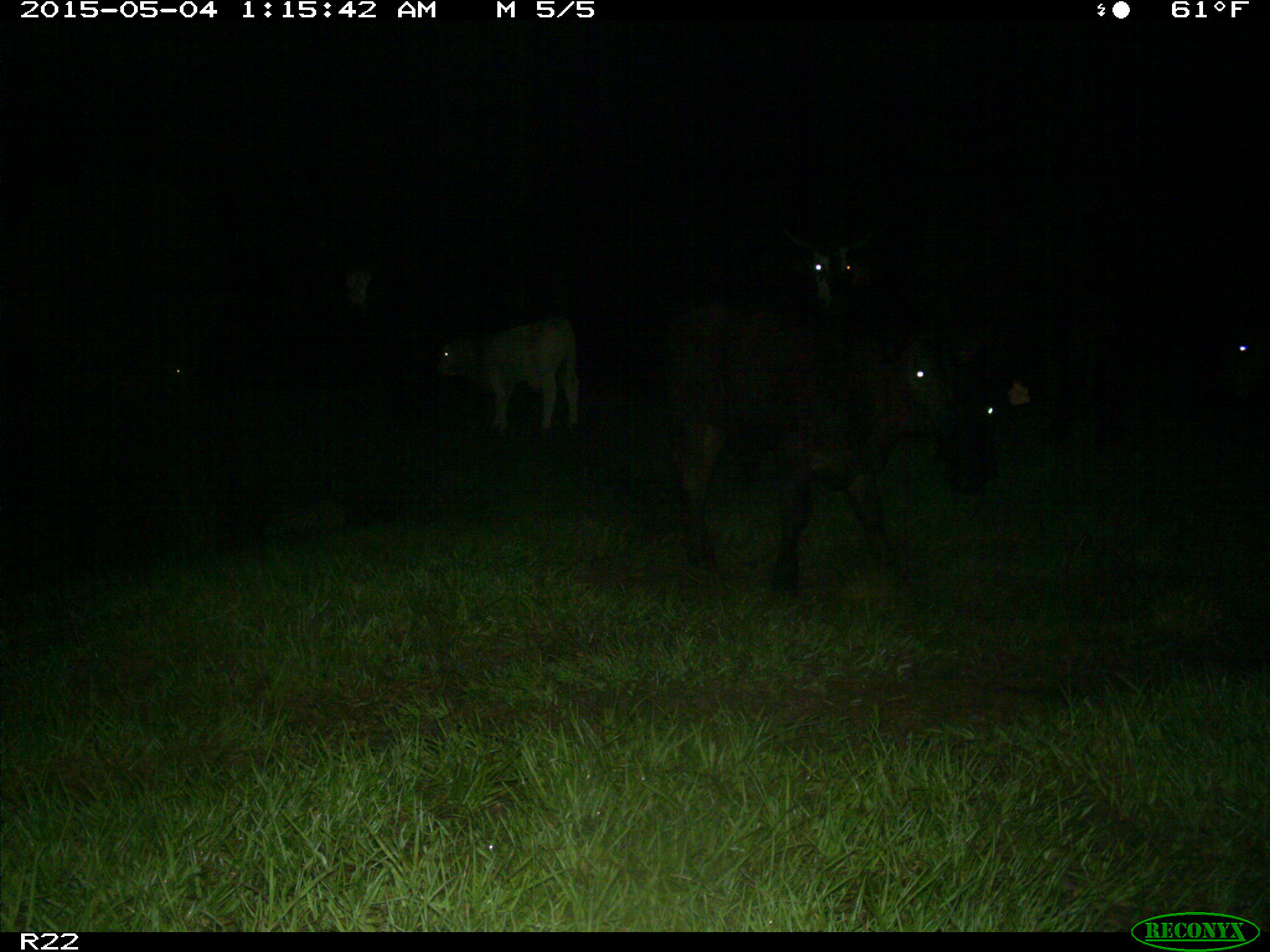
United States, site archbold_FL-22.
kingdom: Animalia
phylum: Chordata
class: Mammalia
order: Artiodactyla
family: Bovidae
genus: Bos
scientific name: Bos taurus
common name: domestic cow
Bos taurus (domestic cow).